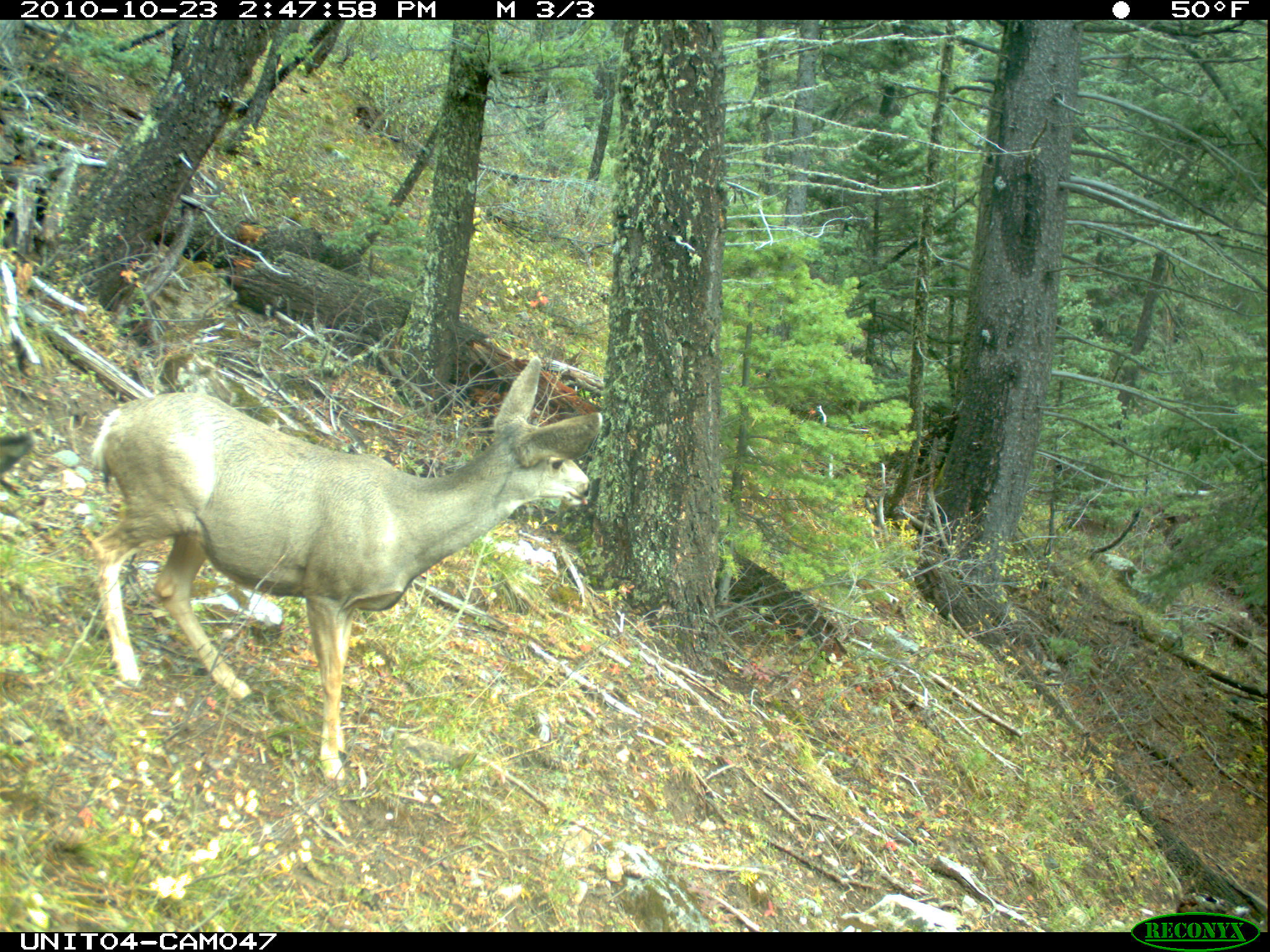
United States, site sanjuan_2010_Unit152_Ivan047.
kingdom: Animalia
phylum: Chordata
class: Mammalia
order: Artiodactyla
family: Cervidae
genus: Odocoileus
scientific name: Odocoileus hemionus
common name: mule deer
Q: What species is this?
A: Odocoileus hemionus (mule deer).